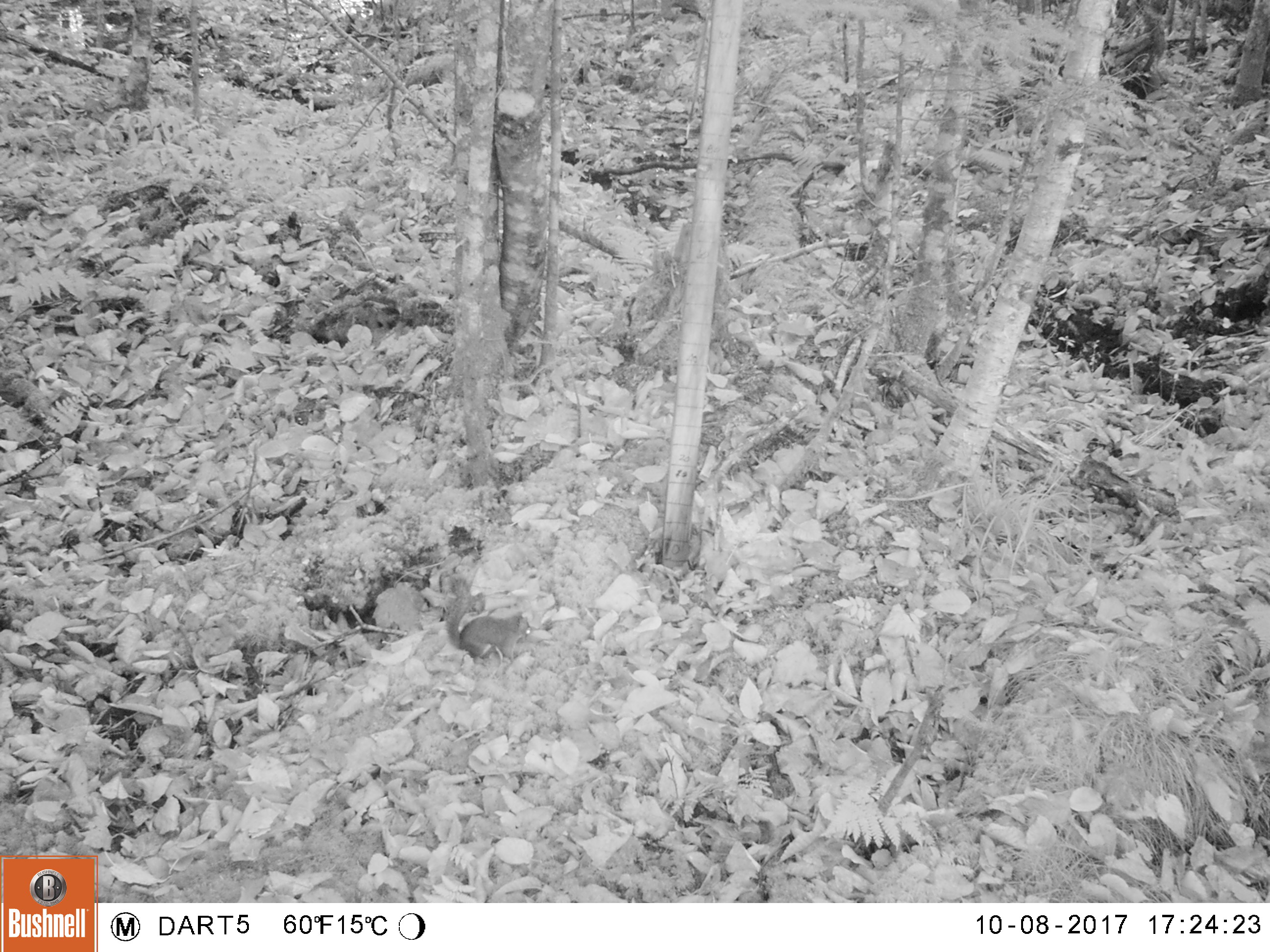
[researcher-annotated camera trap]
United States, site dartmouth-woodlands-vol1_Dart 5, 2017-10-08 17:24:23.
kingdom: Animalia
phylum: Chordata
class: Mammalia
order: Rodentia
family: Sciuridae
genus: Tamiasciurus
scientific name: Tamiasciurus hudsonicus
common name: red squirrel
Red squirrel (Tamiasciurus hudsonicus).